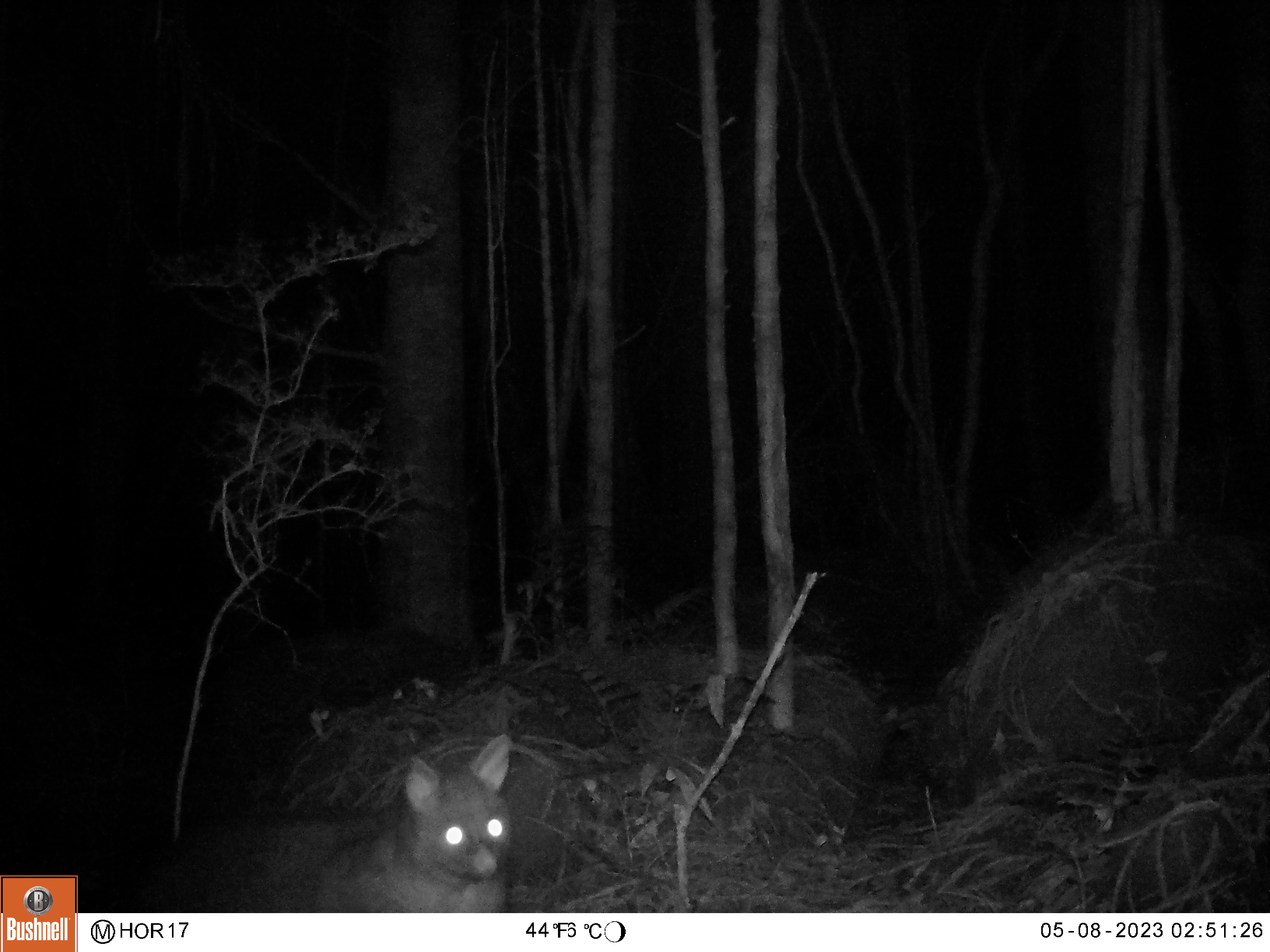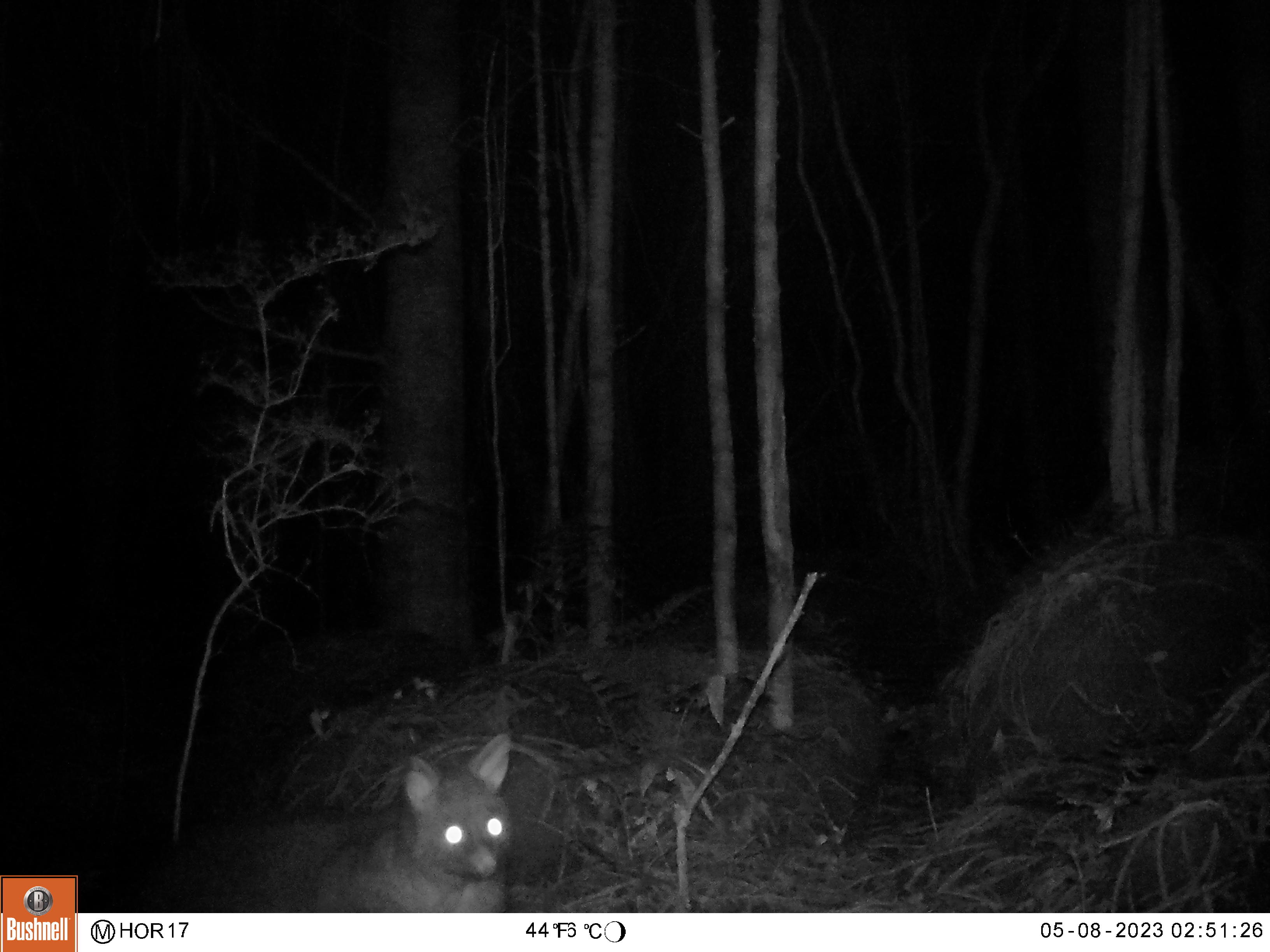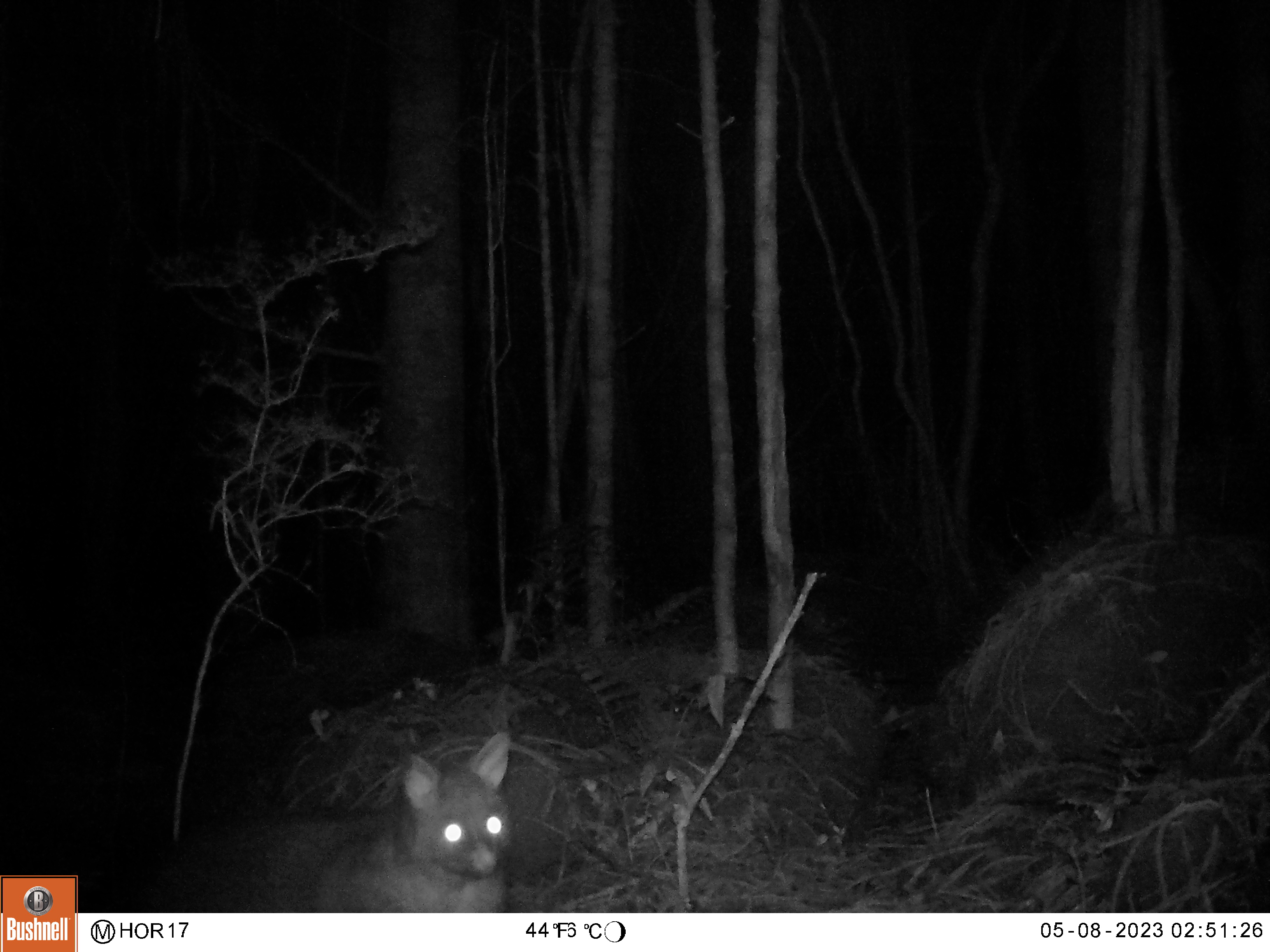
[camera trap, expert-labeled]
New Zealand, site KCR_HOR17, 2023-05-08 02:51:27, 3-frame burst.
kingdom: Animalia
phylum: Chordata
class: Mammalia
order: Diprotodontia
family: Phalangeridae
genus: Trichosurus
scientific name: Trichosurus vulpecula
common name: common brushtail possum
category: possum